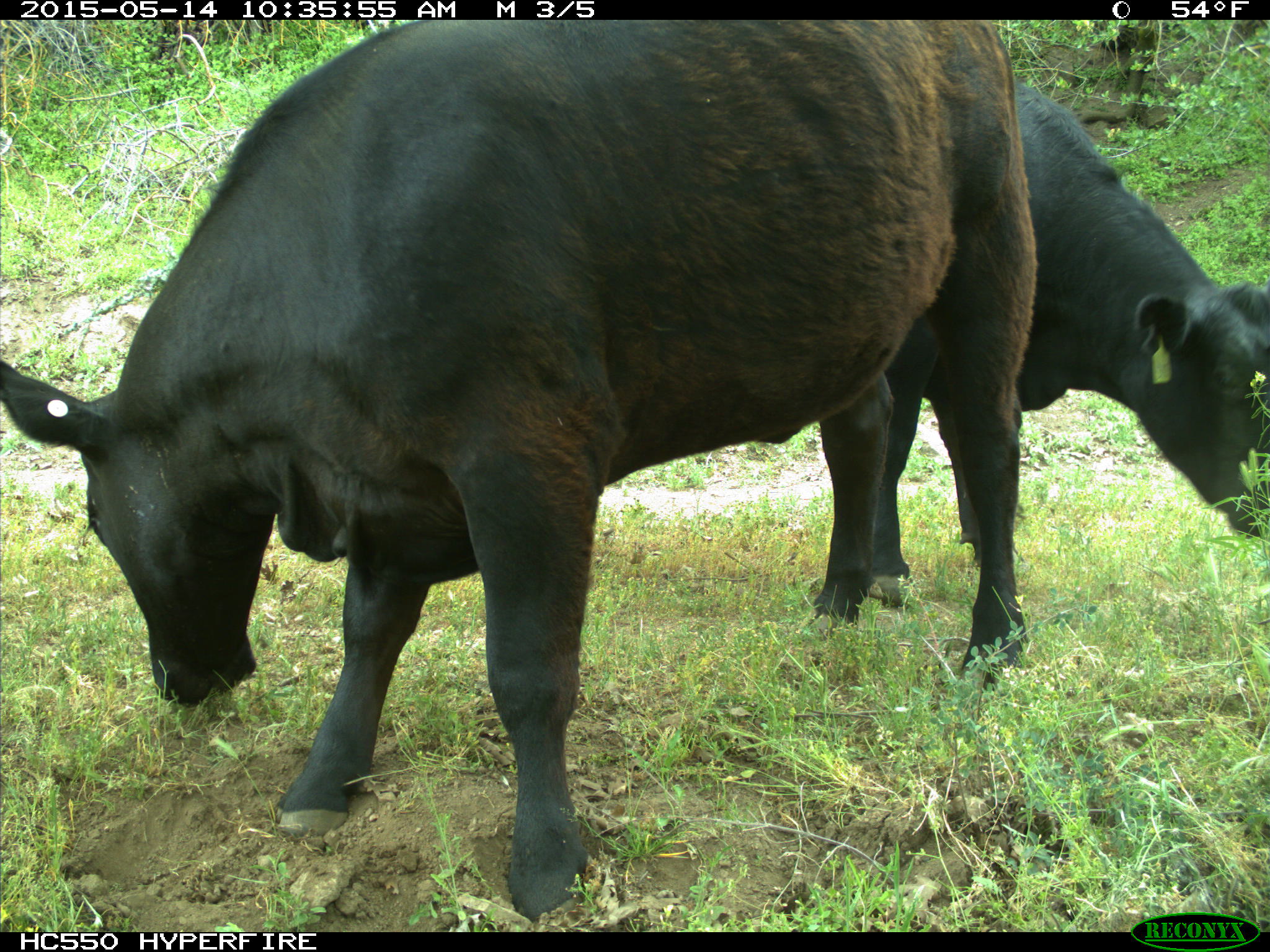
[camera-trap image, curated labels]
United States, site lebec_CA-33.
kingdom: Animalia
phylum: Chordata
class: Mammalia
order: Artiodactyla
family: Bovidae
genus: Bos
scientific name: Bos taurus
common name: domestic cow